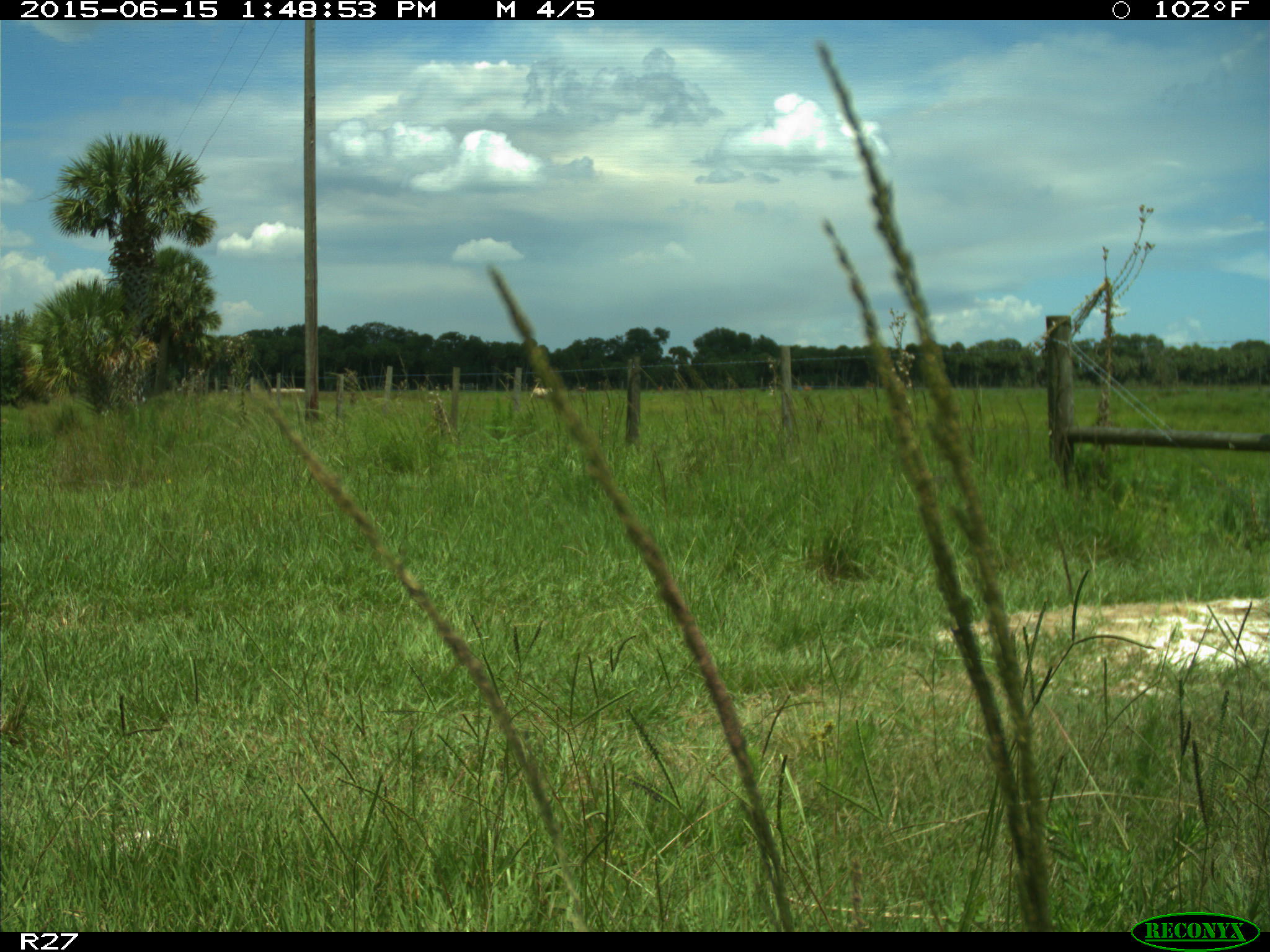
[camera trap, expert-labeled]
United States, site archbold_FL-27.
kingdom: Animalia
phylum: Chordata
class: Mammalia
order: Artiodactyla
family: Bovidae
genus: Bos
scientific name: Bos taurus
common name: domestic cow